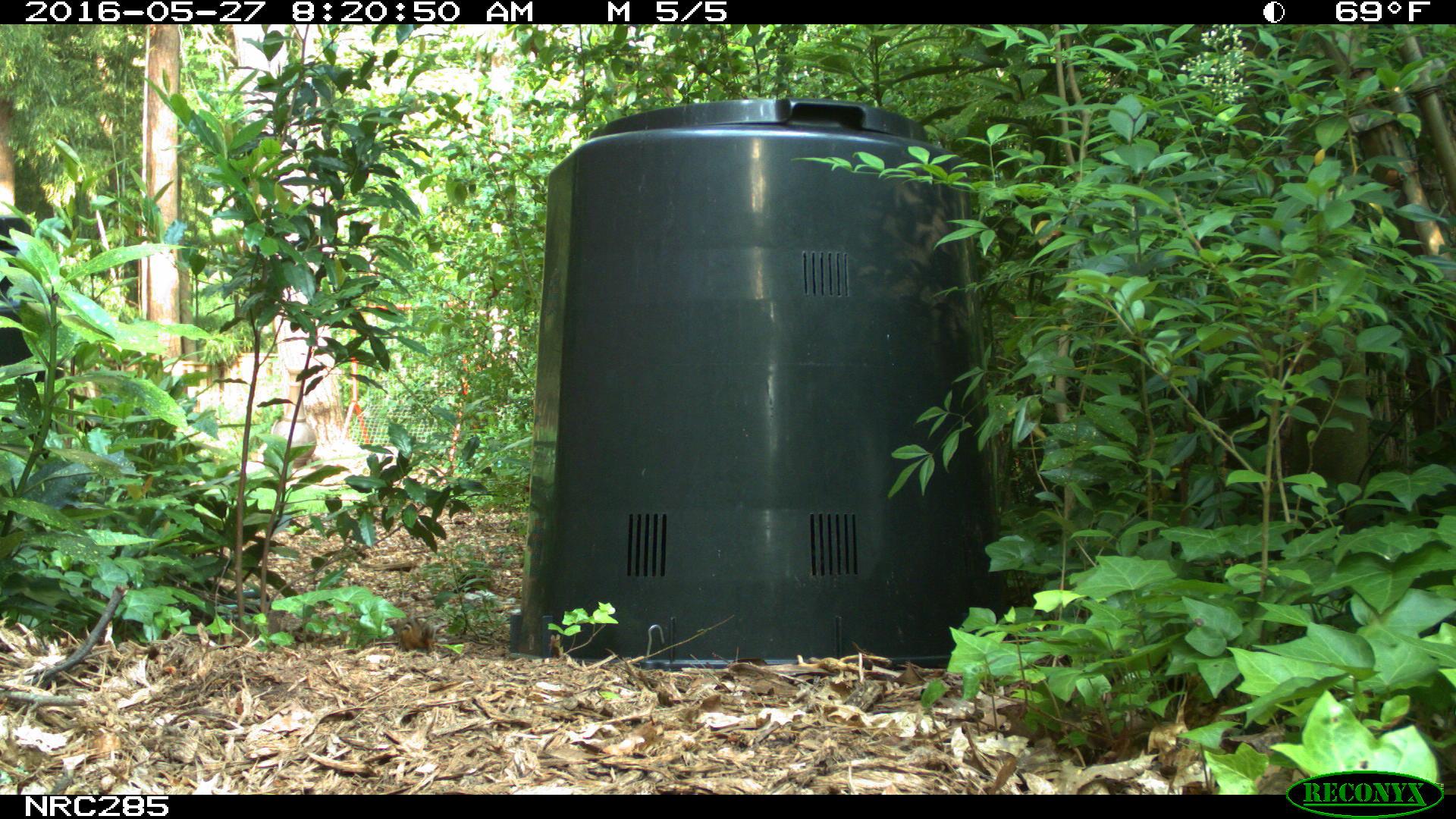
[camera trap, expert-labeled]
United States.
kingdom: Animalia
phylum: Chordata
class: Mammalia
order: Rodentia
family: Sciuridae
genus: Tamias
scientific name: Tamias striatus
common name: eastern chipmunk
Eastern Chipmunk (Tamias striatus).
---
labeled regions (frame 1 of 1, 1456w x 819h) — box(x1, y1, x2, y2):
Eastern Chipmunk: box(387, 615, 441, 659)